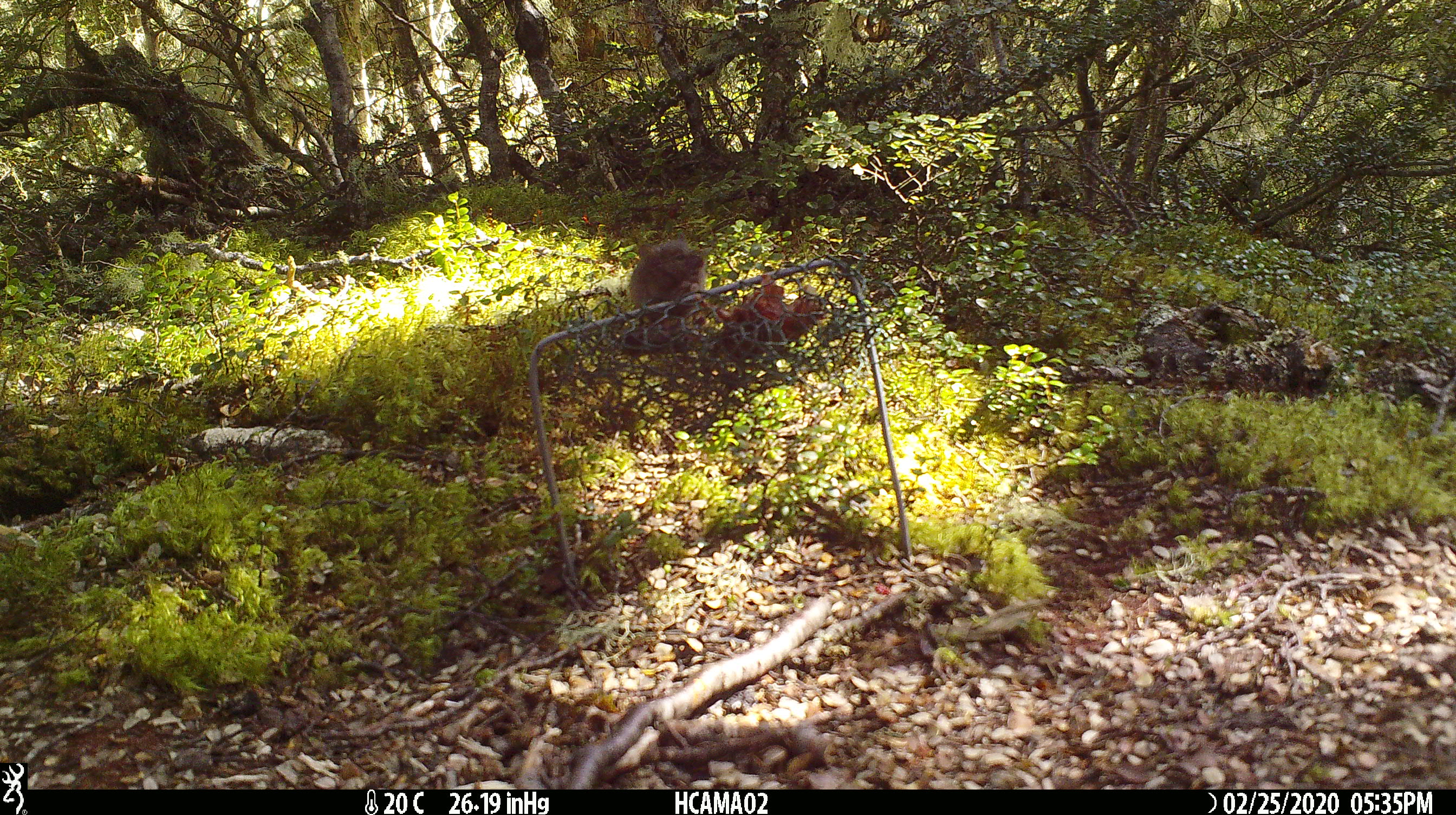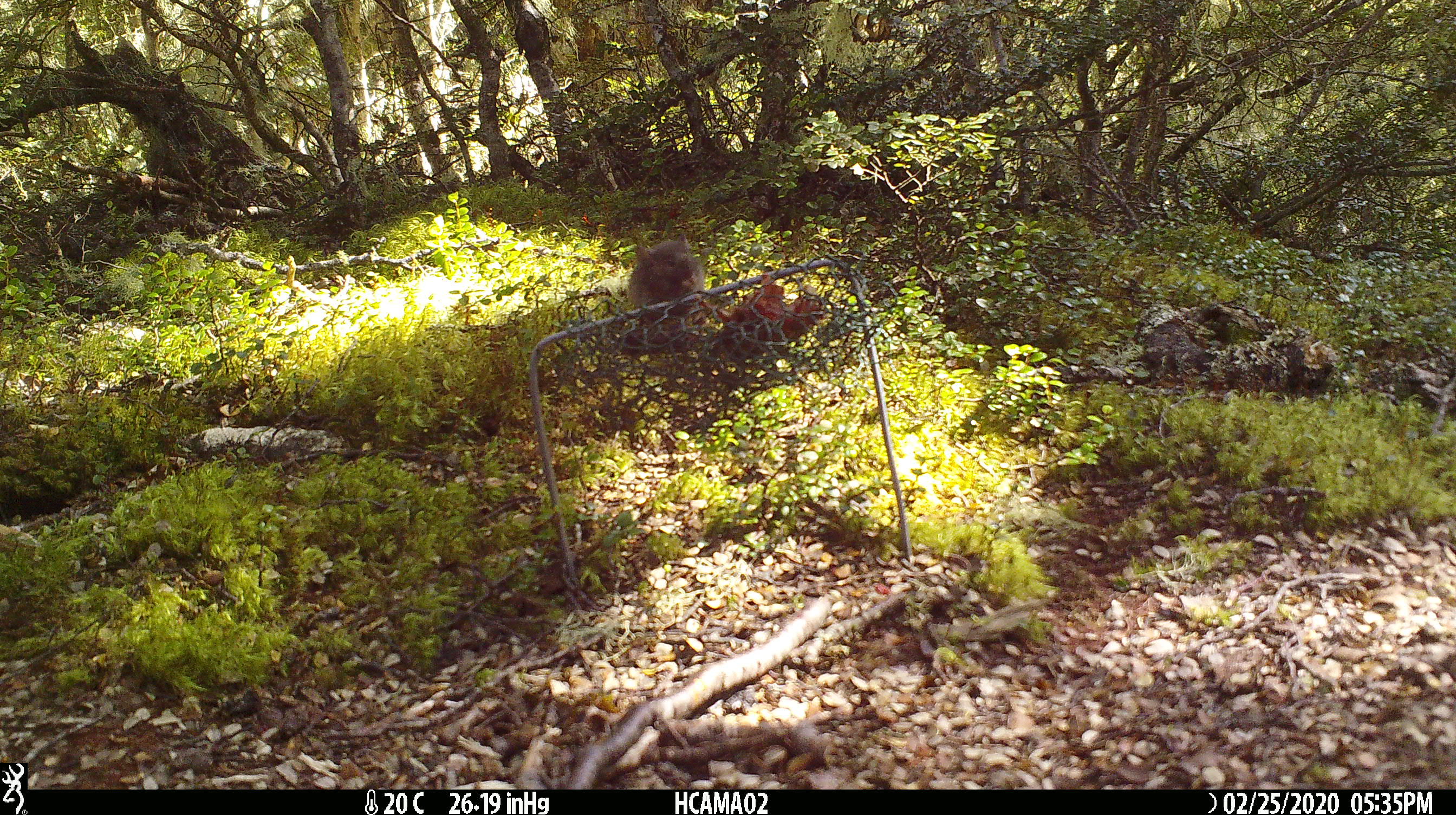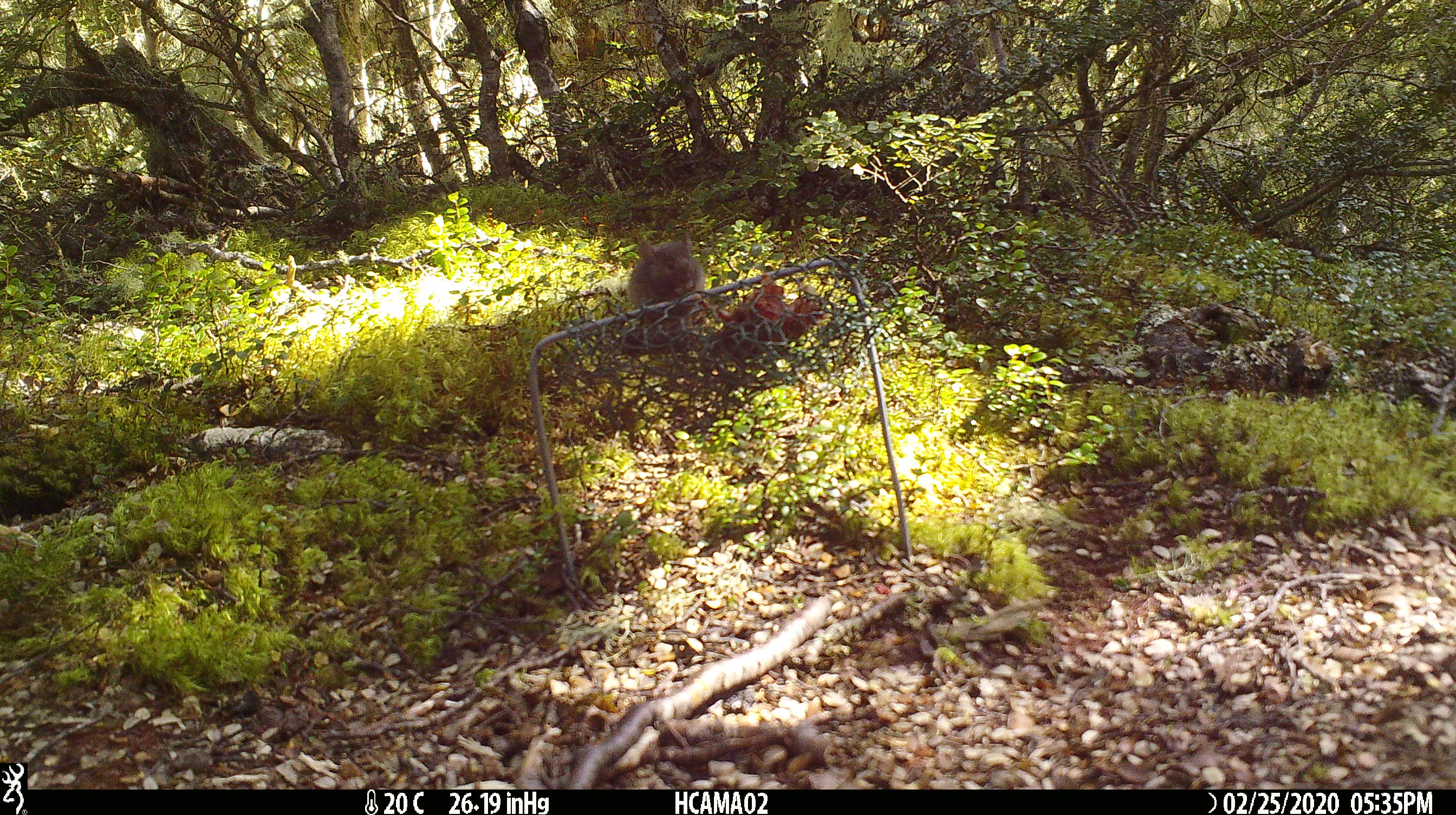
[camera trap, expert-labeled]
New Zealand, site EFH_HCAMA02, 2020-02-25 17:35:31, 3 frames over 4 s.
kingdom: Animalia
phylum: Chordata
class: Mammalia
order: Rodentia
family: Muridae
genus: Mus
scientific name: Mus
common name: mouse